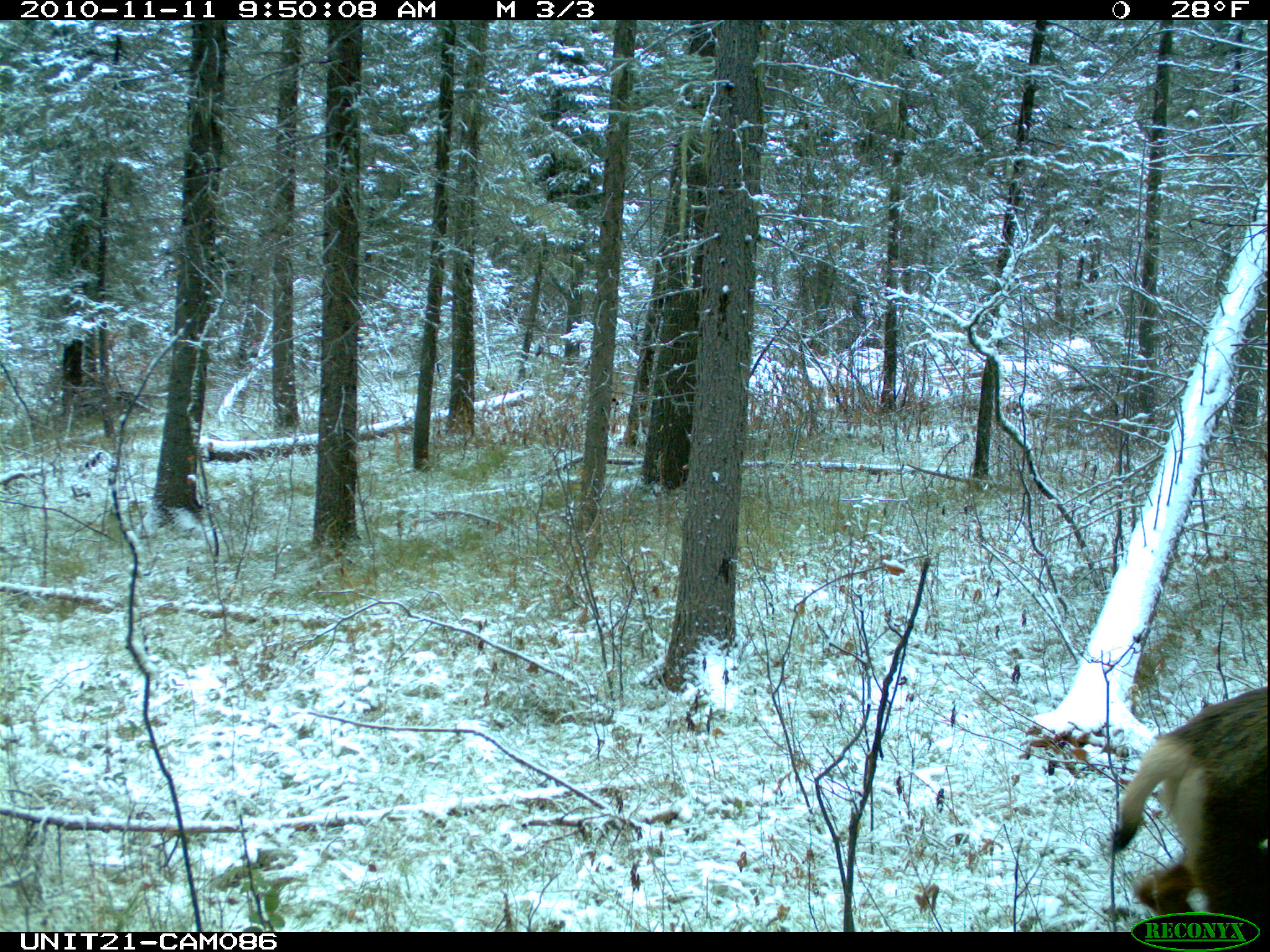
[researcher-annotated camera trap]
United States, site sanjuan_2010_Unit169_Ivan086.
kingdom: Animalia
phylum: Chordata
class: Mammalia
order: Artiodactyla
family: Cervidae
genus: Odocoileus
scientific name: Odocoileus hemionus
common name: mule deer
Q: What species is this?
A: Odocoileus hemionus (mule deer).